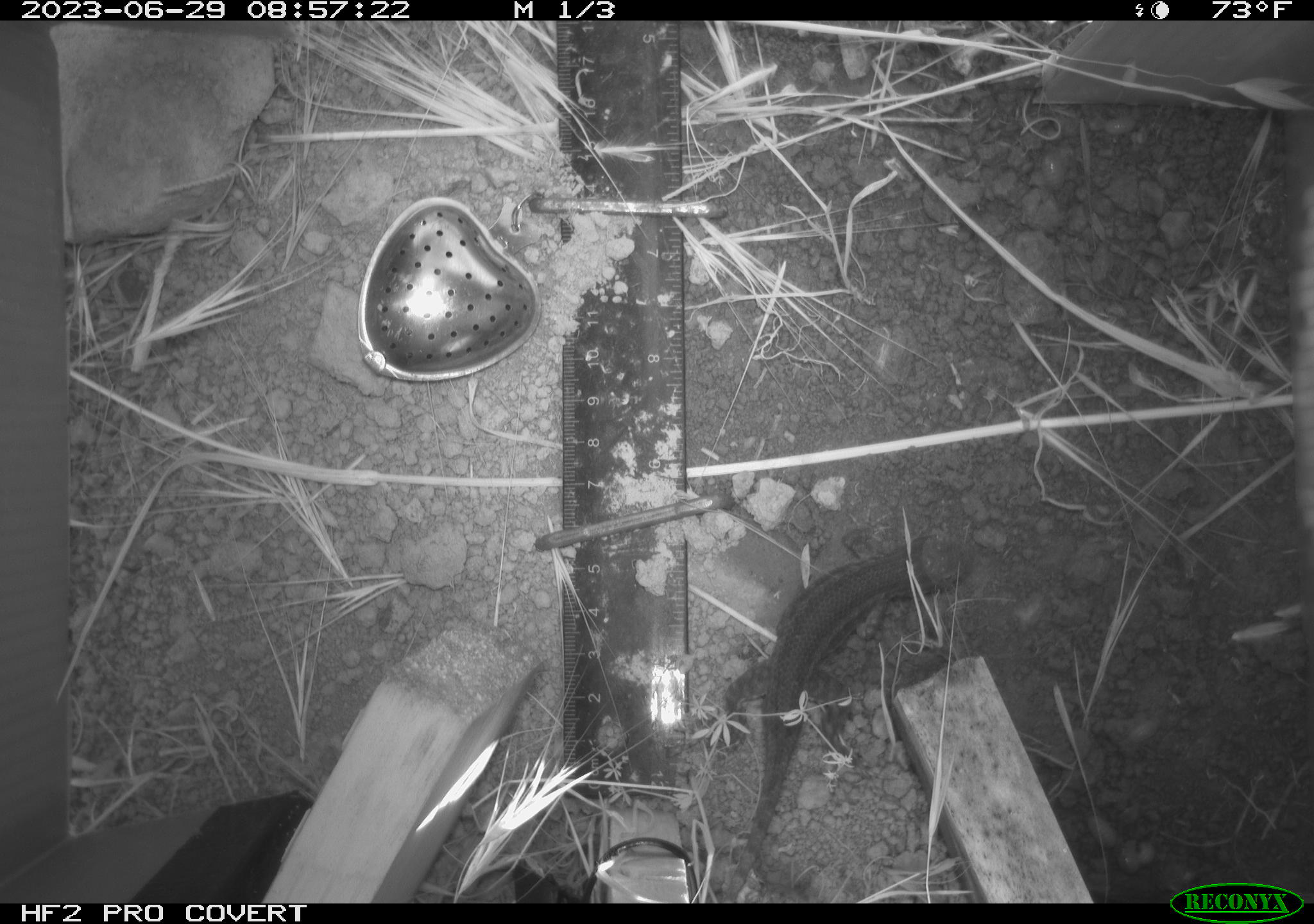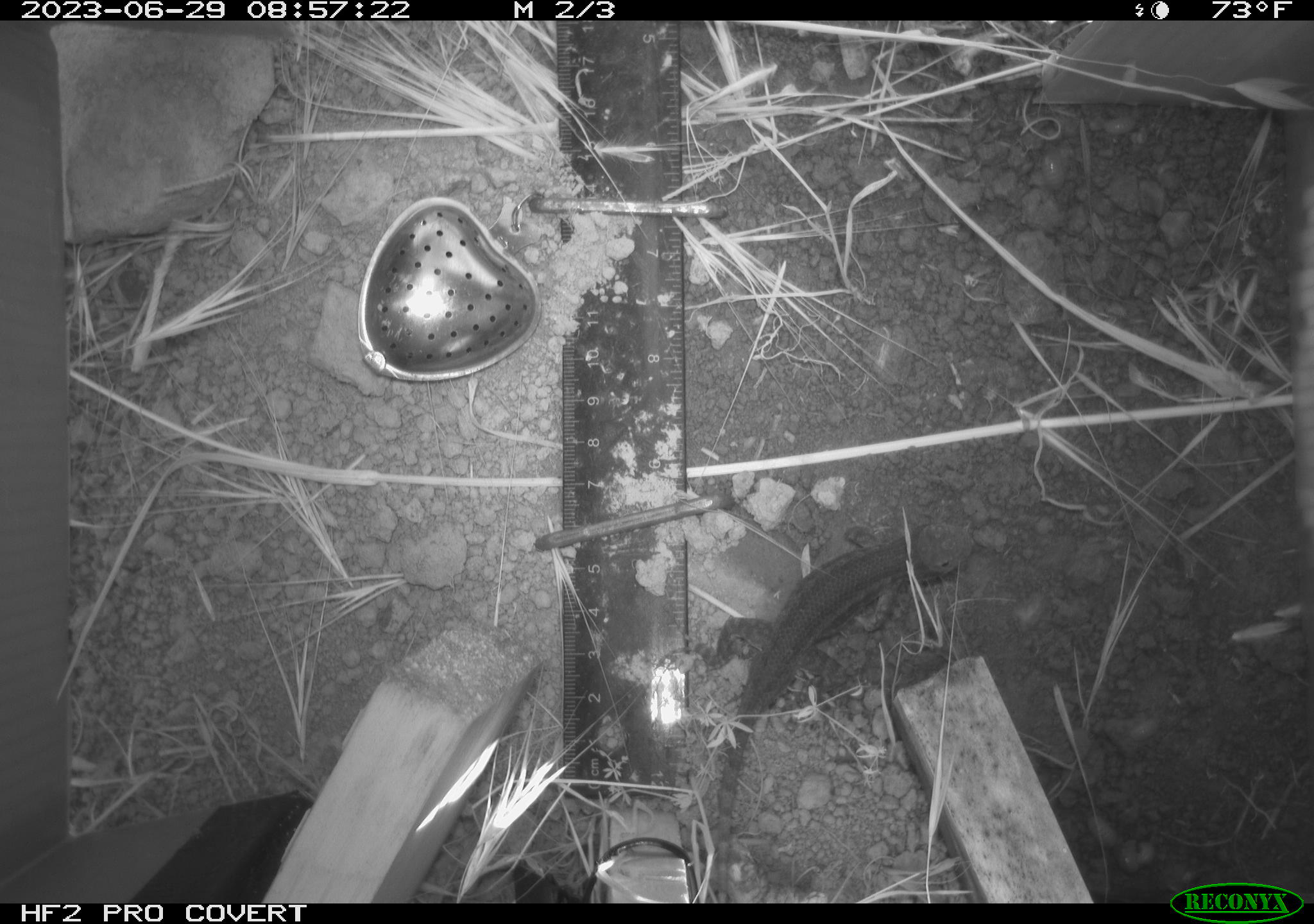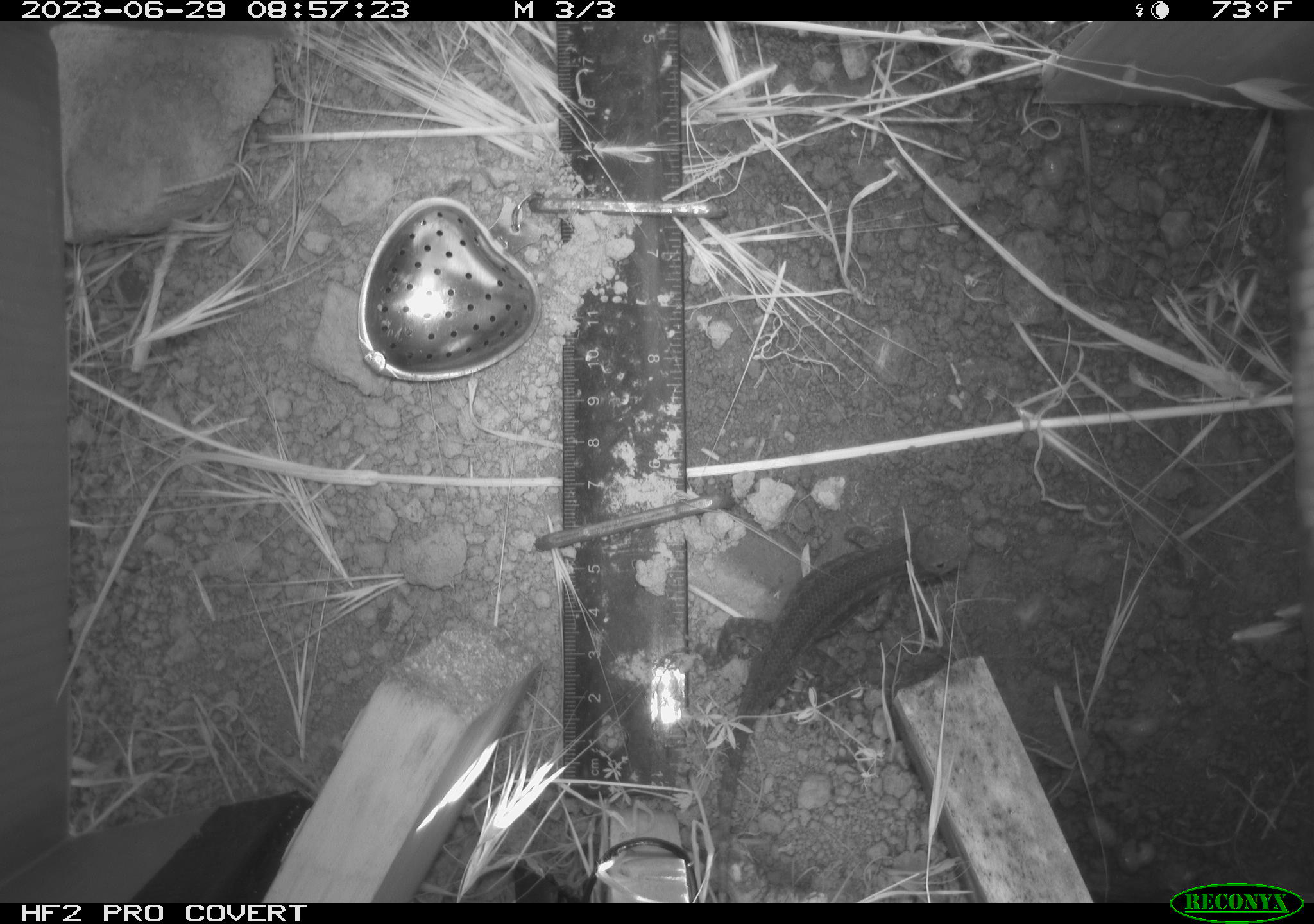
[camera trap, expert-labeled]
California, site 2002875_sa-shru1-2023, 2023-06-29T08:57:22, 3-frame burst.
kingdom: Animalia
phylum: Chordata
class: Reptilia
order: Squamata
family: Phrynosomatidae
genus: Sceloporus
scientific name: Sceloporus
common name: spiny lizards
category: sceloporus species